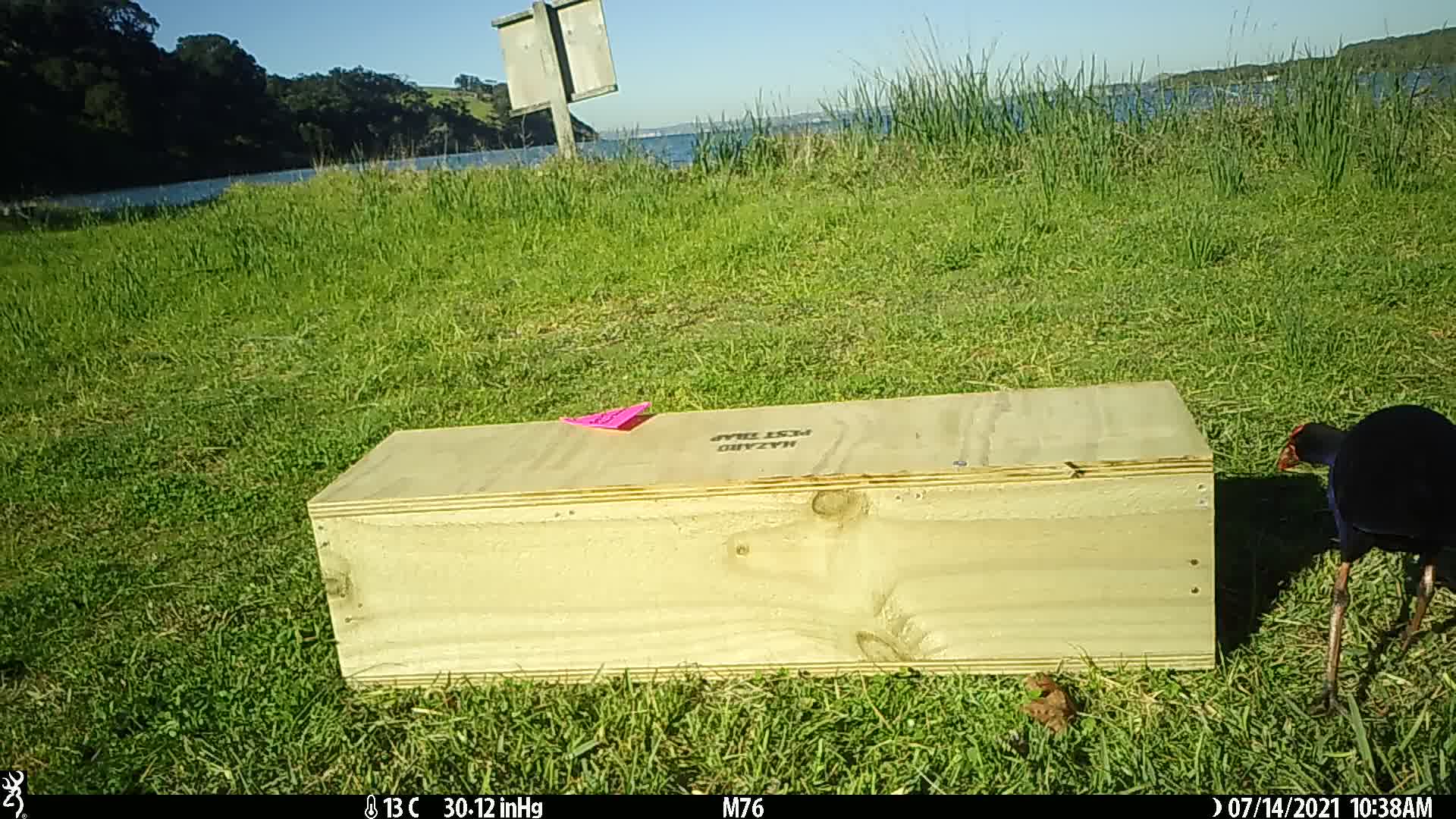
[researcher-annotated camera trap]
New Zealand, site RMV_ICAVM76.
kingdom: Animalia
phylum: Chordata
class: Aves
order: Gruiformes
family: Rallidae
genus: Porphyrio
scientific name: Porphyrio melanotus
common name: australasian swamphen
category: pukeko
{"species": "pukeko (australasian swamphen) (Porphyrio melanotus)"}